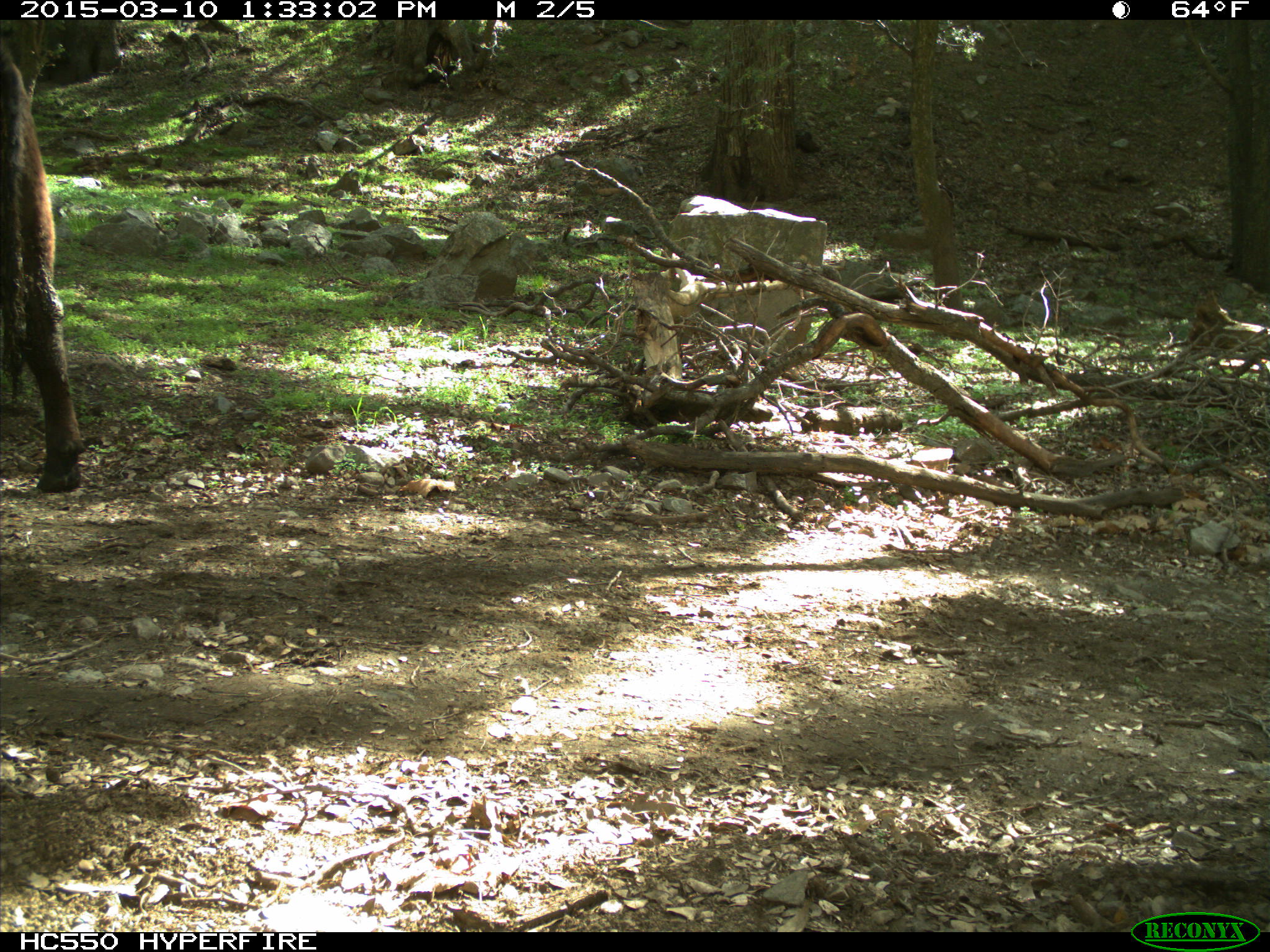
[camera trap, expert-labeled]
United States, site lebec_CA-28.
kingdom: Animalia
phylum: Chordata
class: Mammalia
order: Artiodactyla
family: Bovidae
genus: Bos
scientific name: Bos taurus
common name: domestic cow